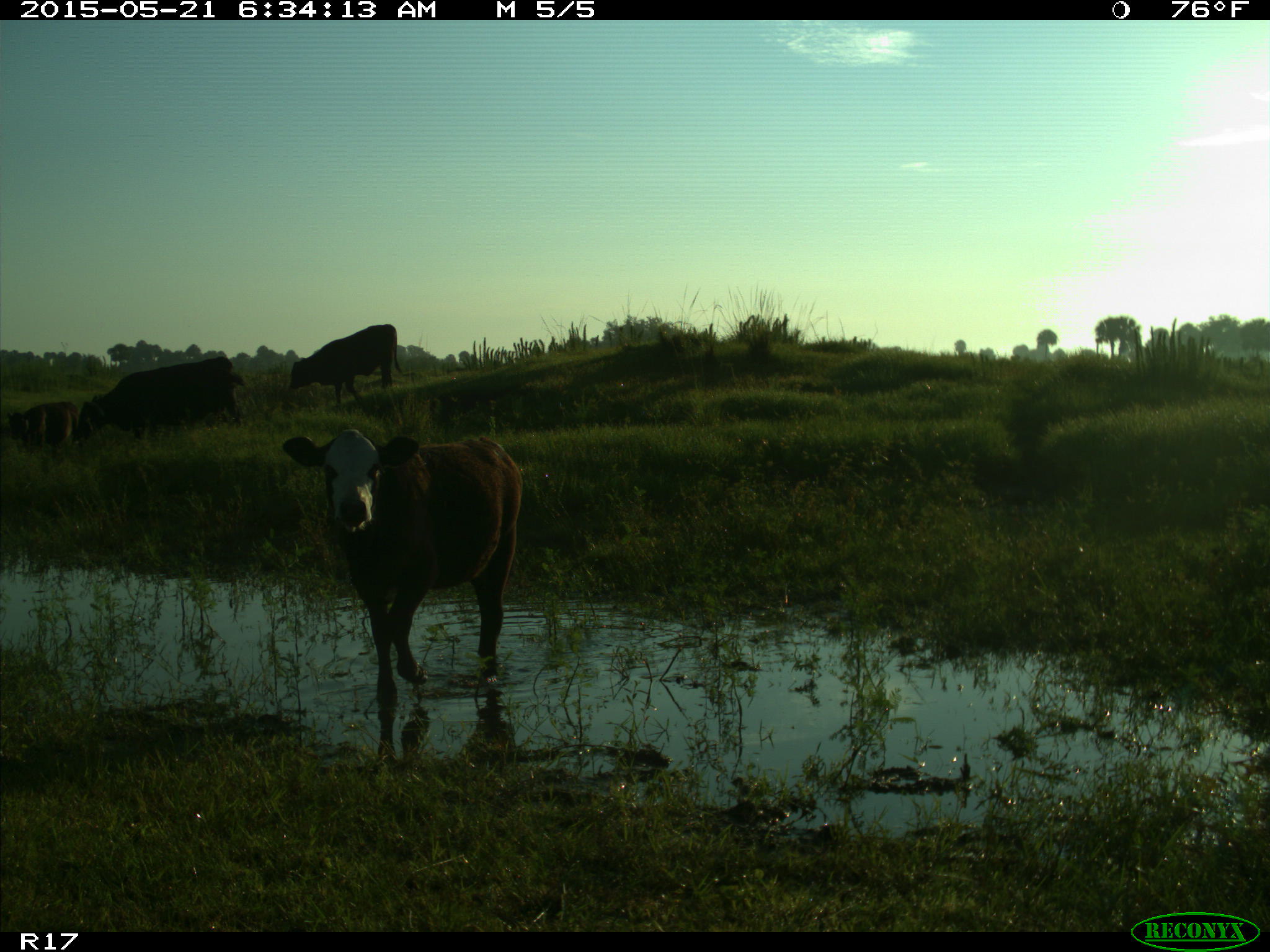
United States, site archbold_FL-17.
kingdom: Animalia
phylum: Chordata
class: Mammalia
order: Artiodactyla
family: Bovidae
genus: Bos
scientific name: Bos taurus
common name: domestic cow